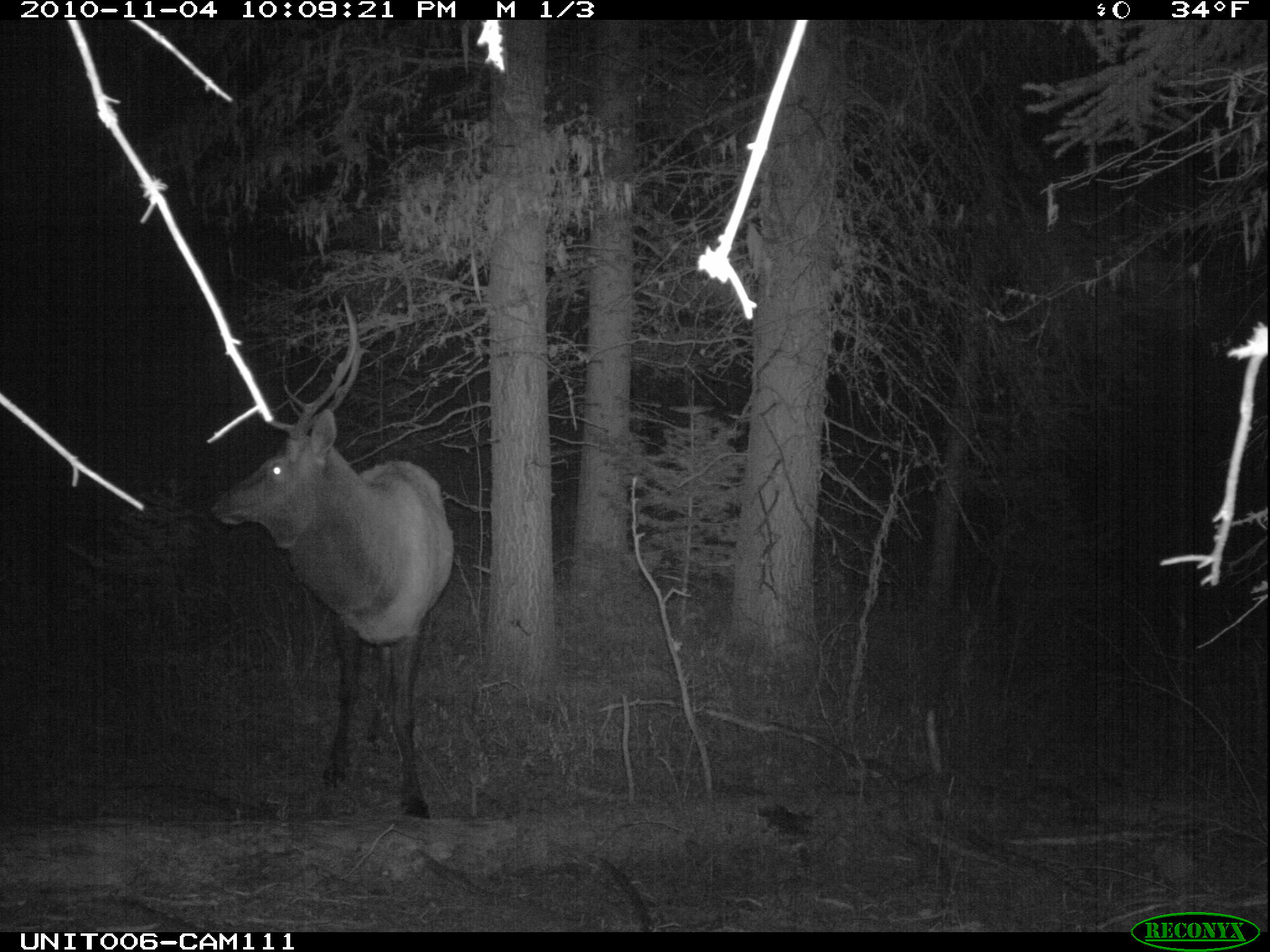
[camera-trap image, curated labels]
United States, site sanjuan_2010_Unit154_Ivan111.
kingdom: Animalia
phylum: Chordata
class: Mammalia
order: Artiodactyla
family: Cervidae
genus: Cervus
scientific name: Cervus elaphus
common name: red deer